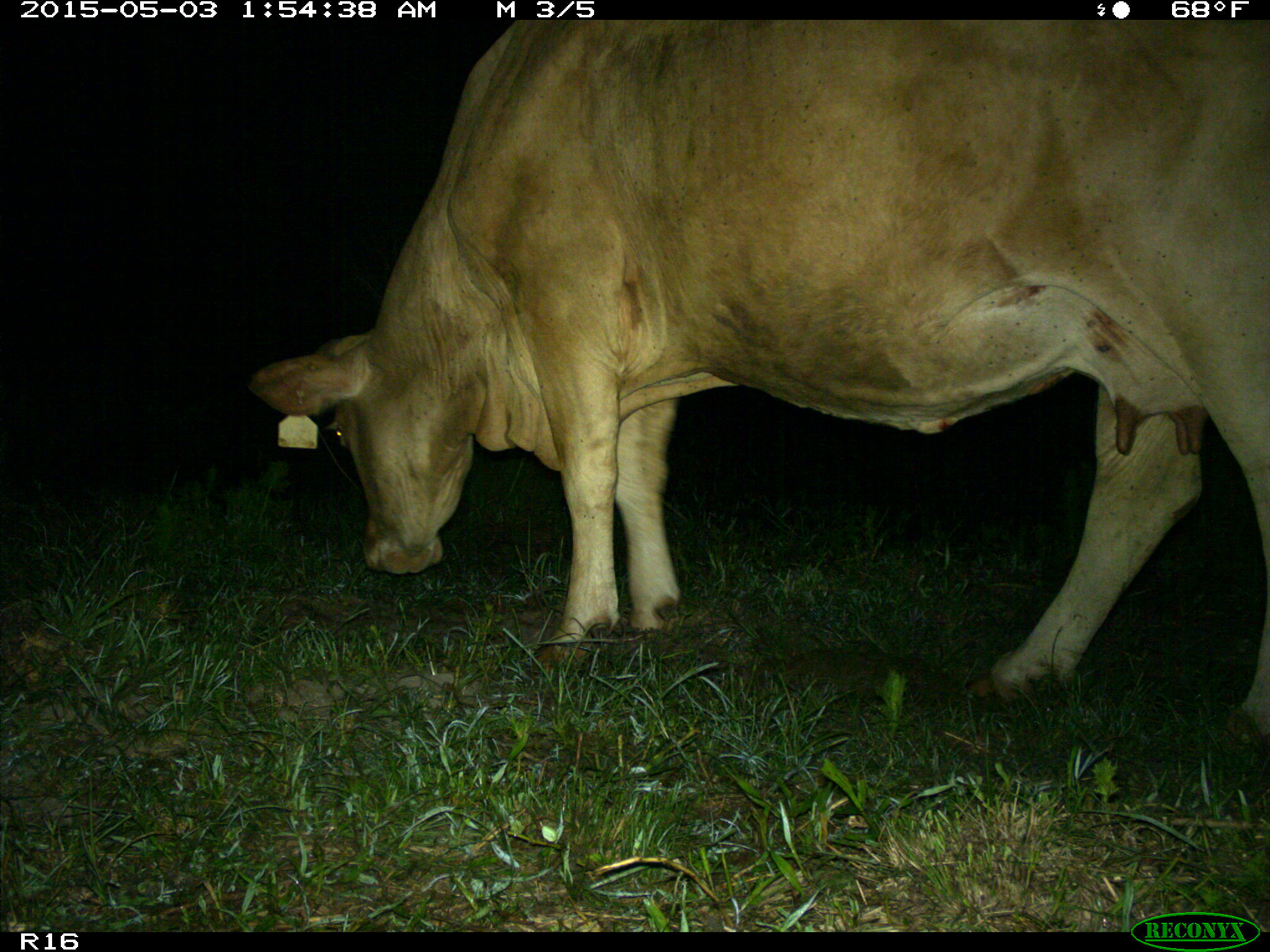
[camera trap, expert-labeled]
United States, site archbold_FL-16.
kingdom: Animalia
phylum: Chordata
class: Mammalia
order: Artiodactyla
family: Bovidae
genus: Bos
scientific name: Bos taurus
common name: domestic cow